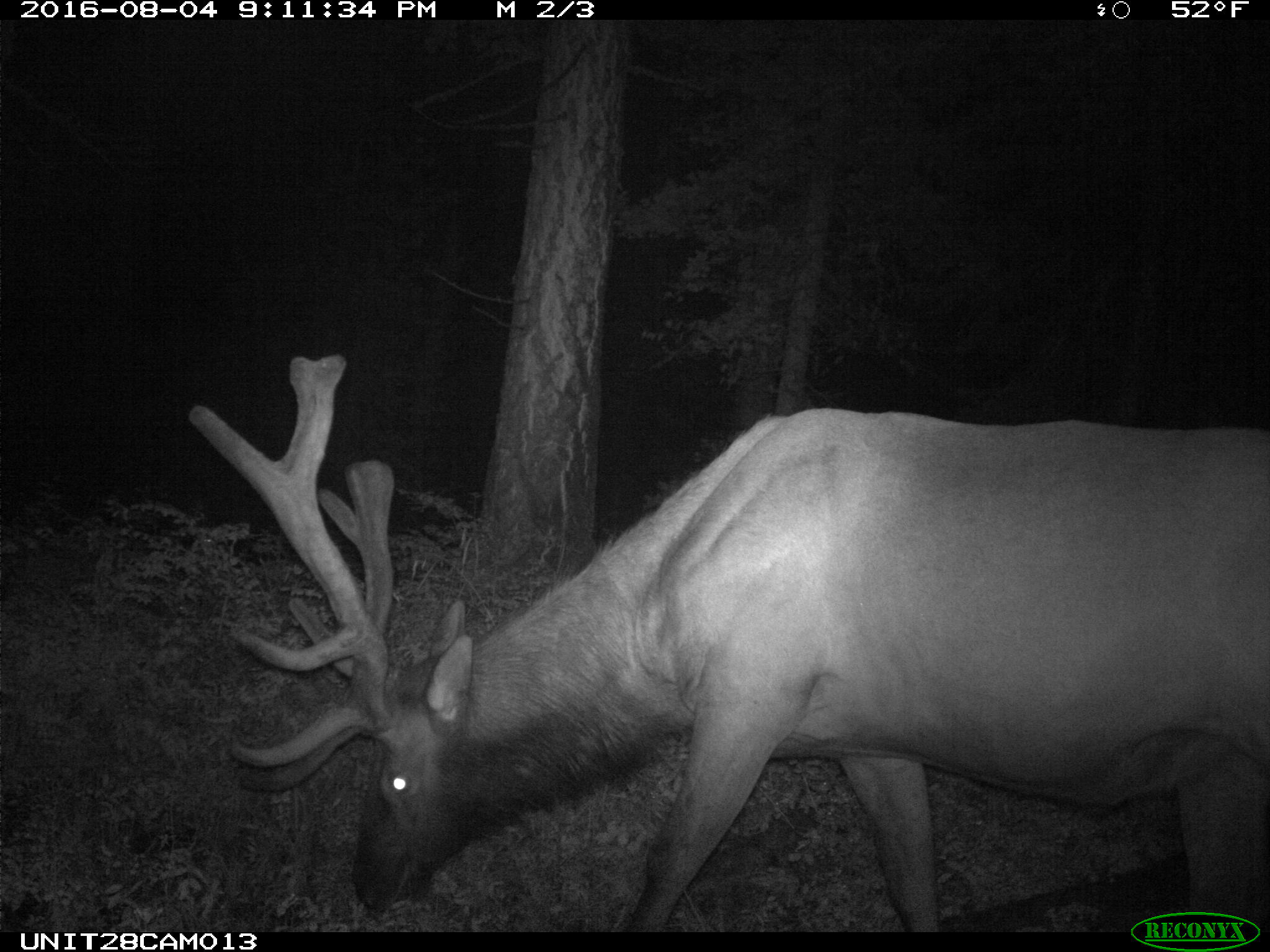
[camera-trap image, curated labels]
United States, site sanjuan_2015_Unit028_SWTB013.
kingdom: Animalia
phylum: Chordata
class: Mammalia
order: Artiodactyla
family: Cervidae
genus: Cervus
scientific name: Cervus elaphus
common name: red deer